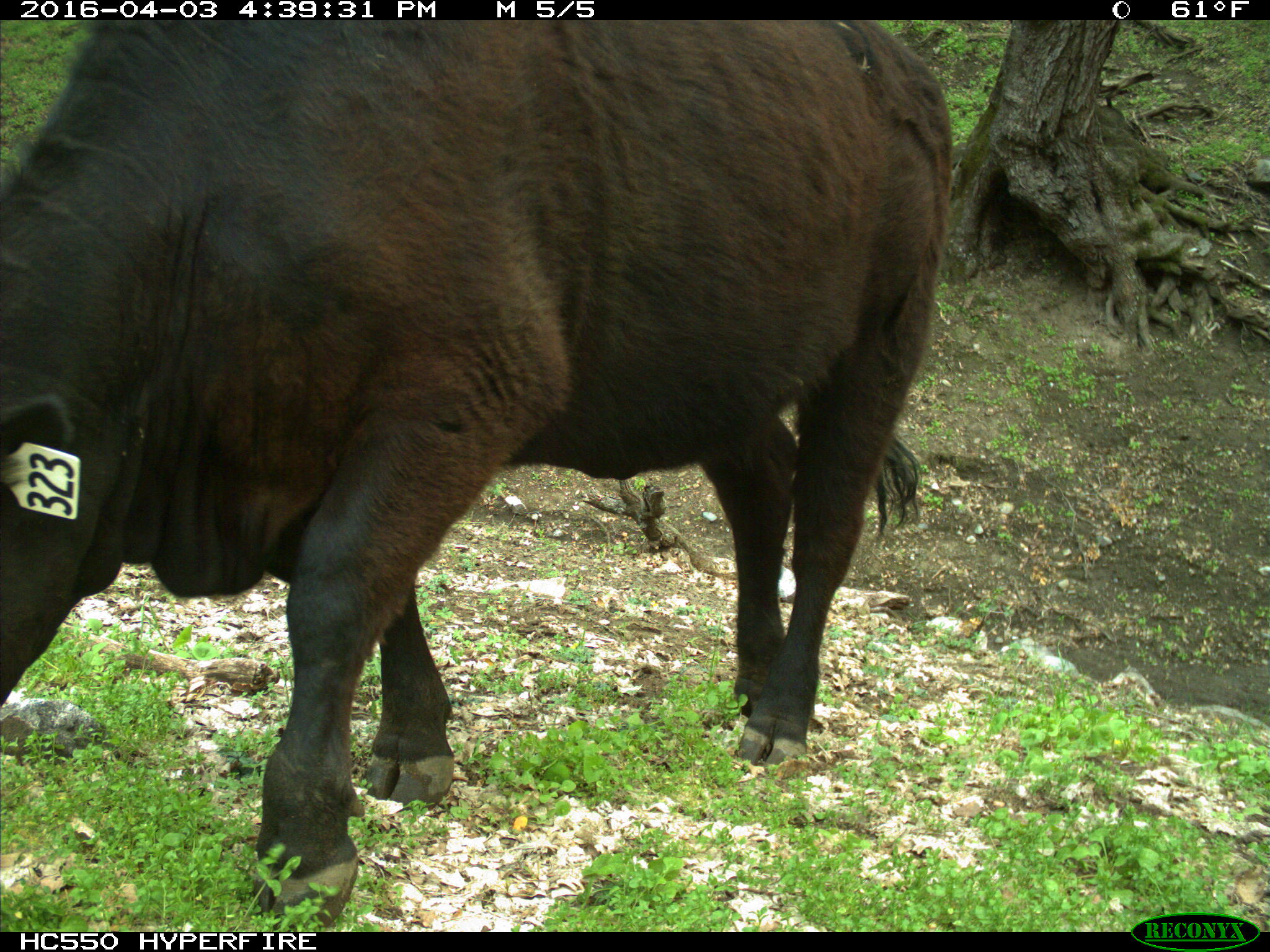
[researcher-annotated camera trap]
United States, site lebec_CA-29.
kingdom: Animalia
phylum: Chordata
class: Mammalia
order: Artiodactyla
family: Bovidae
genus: Bos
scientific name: Bos taurus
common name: domestic cow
Bos taurus (domestic cow).